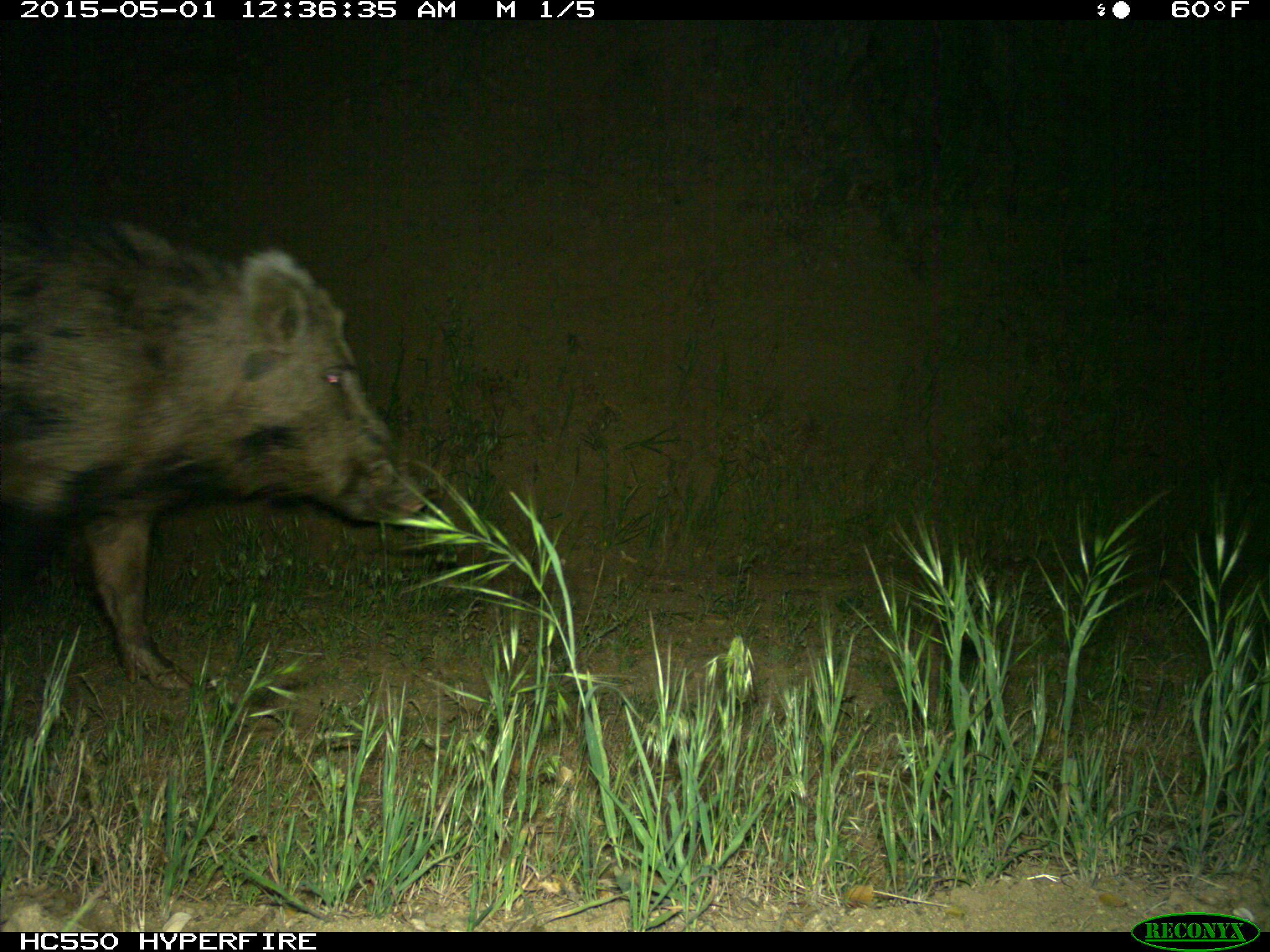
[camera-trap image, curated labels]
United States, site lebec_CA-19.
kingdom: Animalia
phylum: Chordata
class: Mammalia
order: Artiodactyla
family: Suidae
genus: Sus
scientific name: Sus scrofa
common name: wild boar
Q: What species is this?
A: Sus scrofa (wild boar).